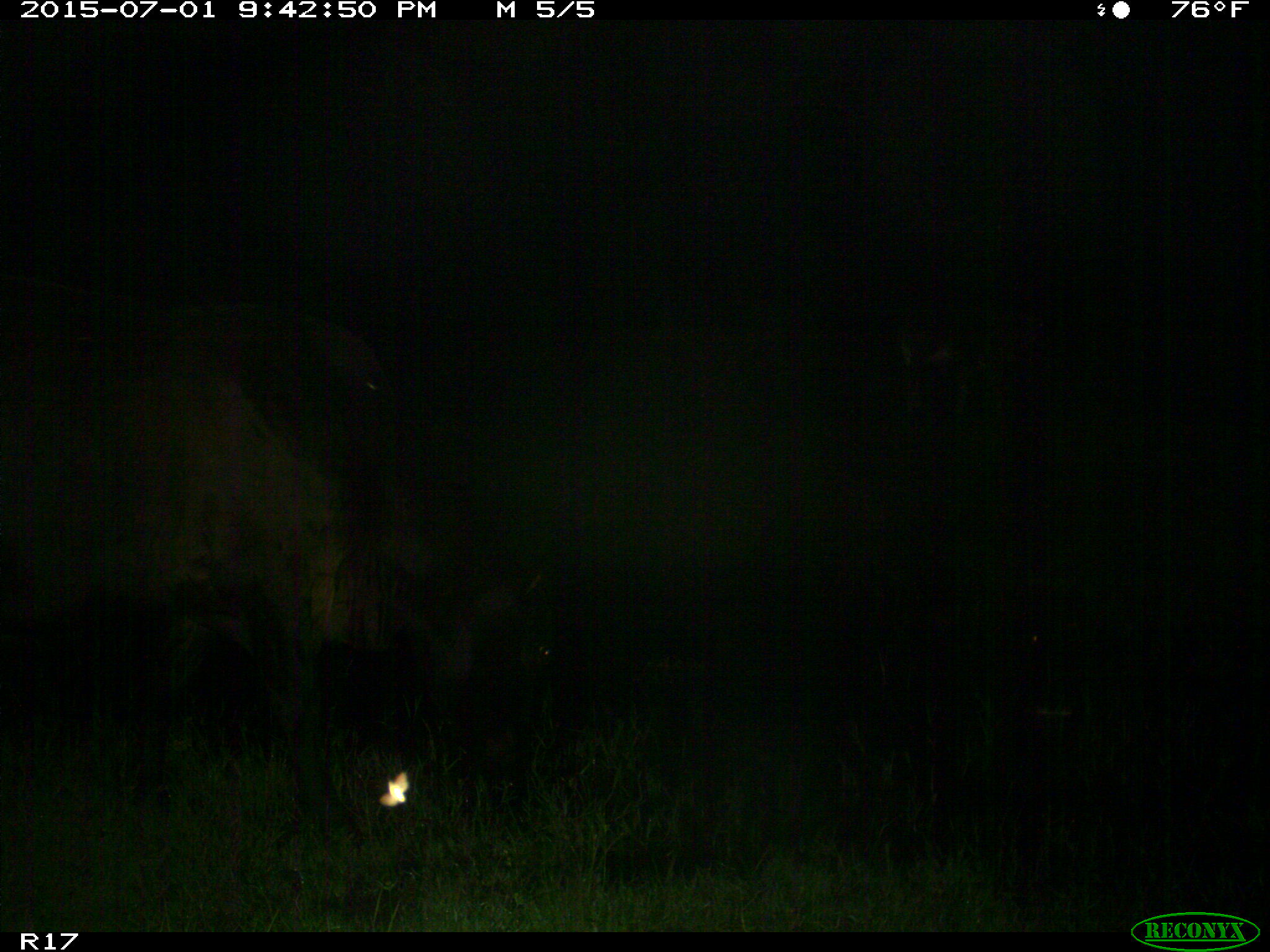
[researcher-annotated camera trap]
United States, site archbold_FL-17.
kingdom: Animalia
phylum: Chordata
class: Mammalia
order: Artiodactyla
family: Bovidae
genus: Bos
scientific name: Bos taurus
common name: domestic cow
Bos taurus (domestic cow).